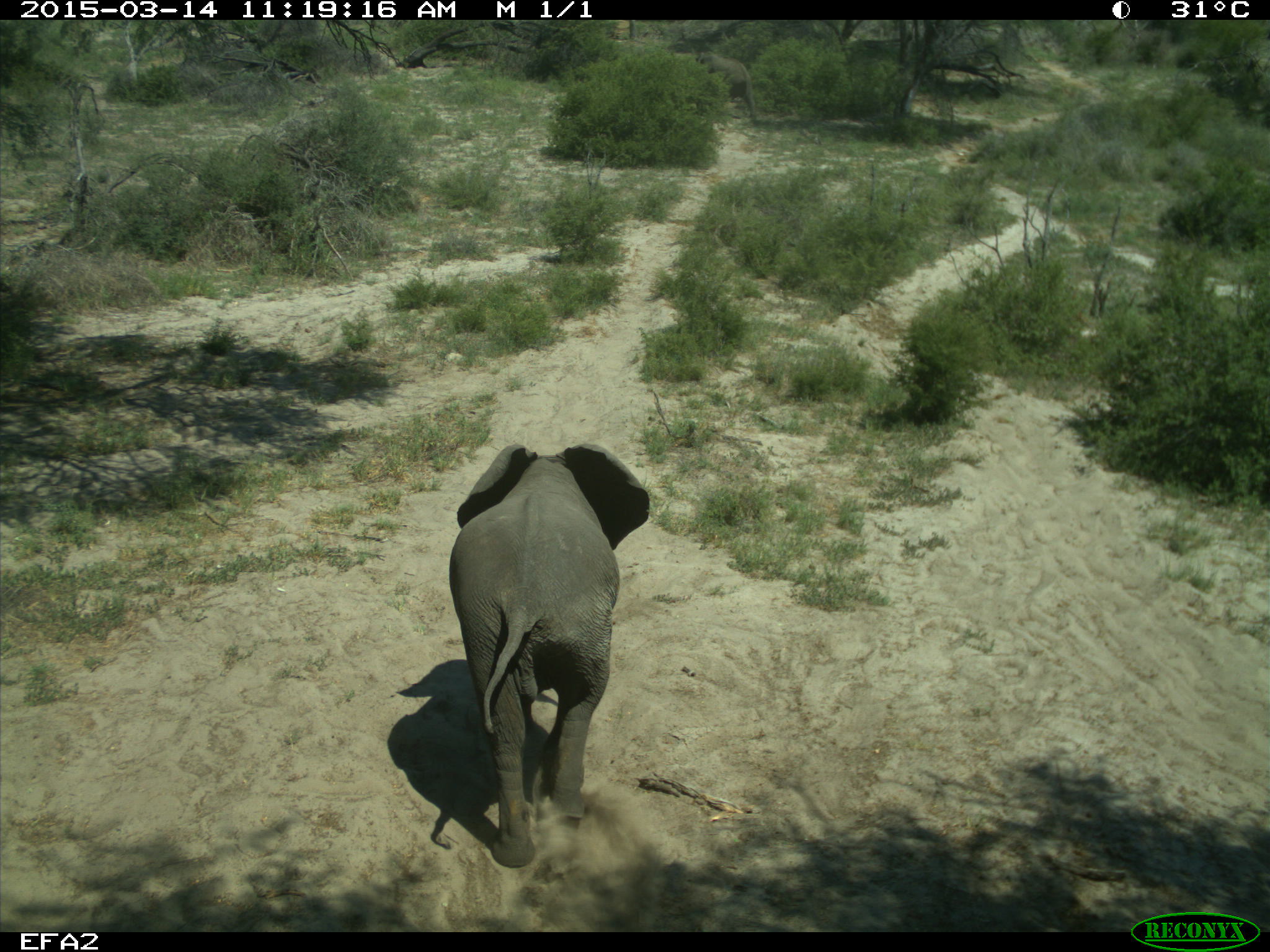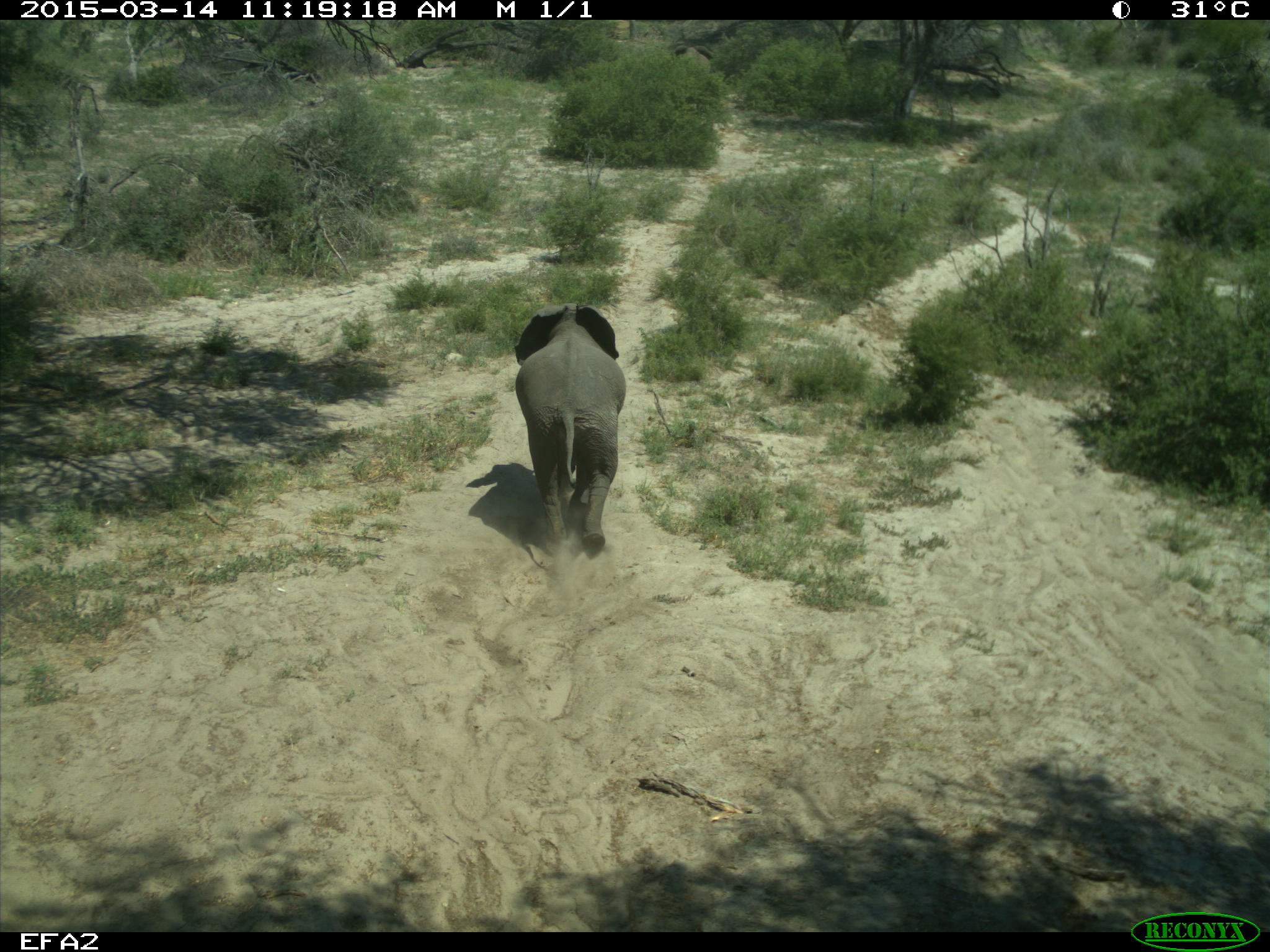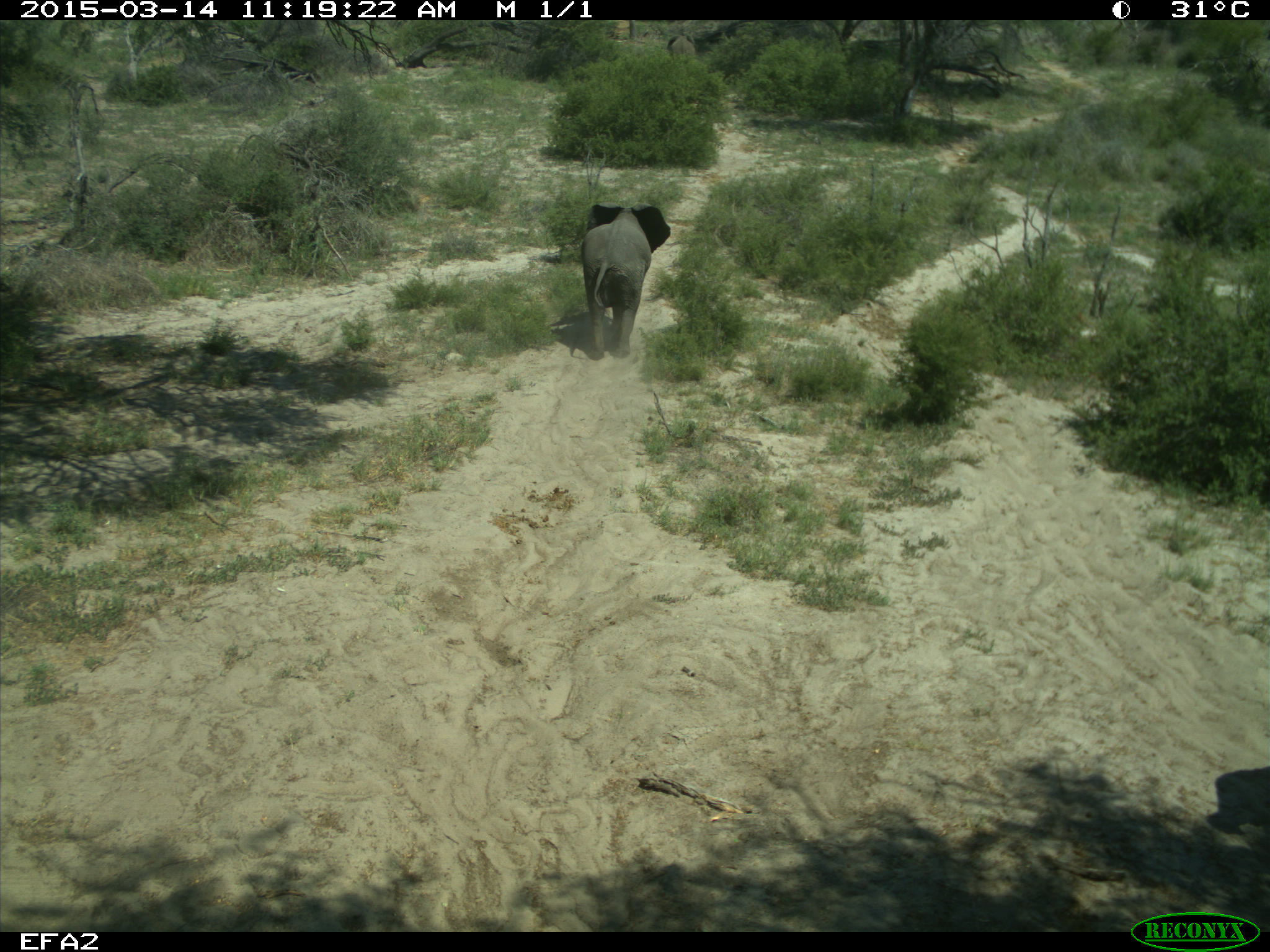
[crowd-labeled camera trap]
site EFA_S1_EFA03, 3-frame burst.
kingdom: Animalia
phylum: Chordata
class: Mammalia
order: Proboscidea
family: Elephantidae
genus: Loxodonta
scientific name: Loxodonta africana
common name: african bush elephant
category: elephant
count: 3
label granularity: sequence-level